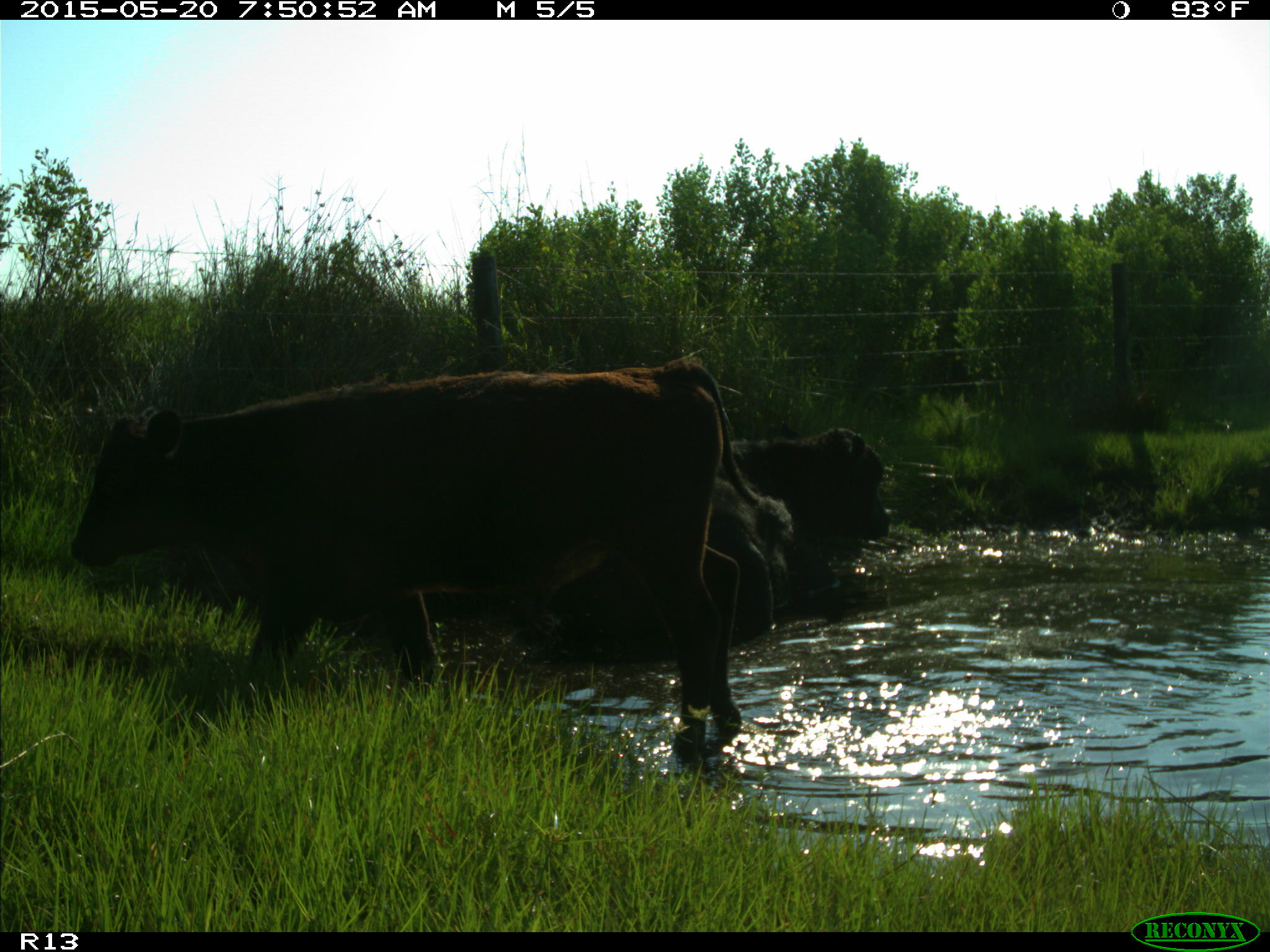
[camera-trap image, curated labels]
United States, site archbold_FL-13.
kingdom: Animalia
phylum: Chordata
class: Mammalia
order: Artiodactyla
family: Bovidae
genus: Bos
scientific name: Bos taurus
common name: domestic cow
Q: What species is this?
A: Bos taurus (domestic cow).